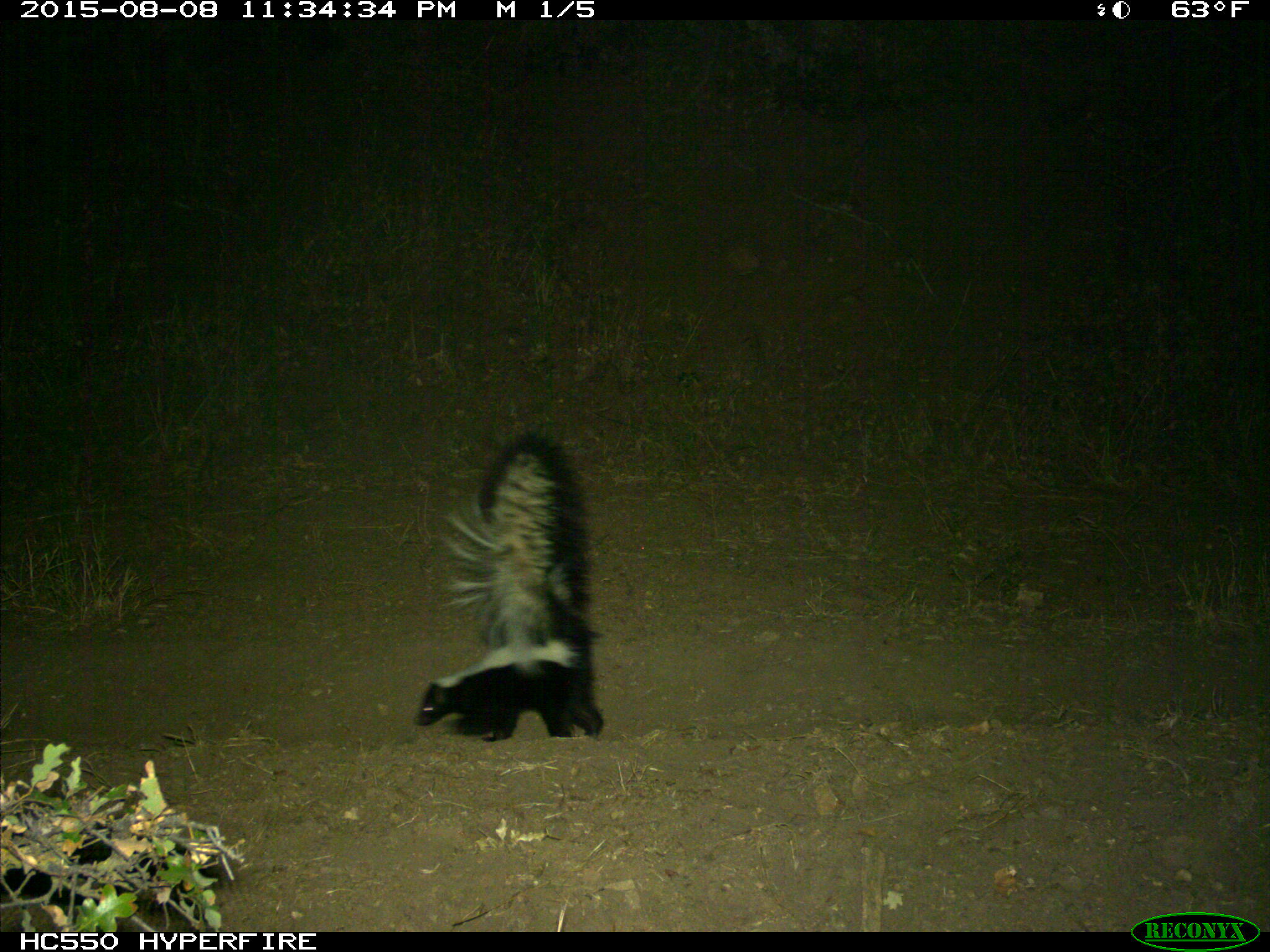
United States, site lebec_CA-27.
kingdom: Animalia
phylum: Chordata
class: Mammalia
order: Carnivora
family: Mephitidae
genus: Mephitis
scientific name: Mephitis mephitis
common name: striped skunk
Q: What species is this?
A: Mephitis mephitis (striped skunk).